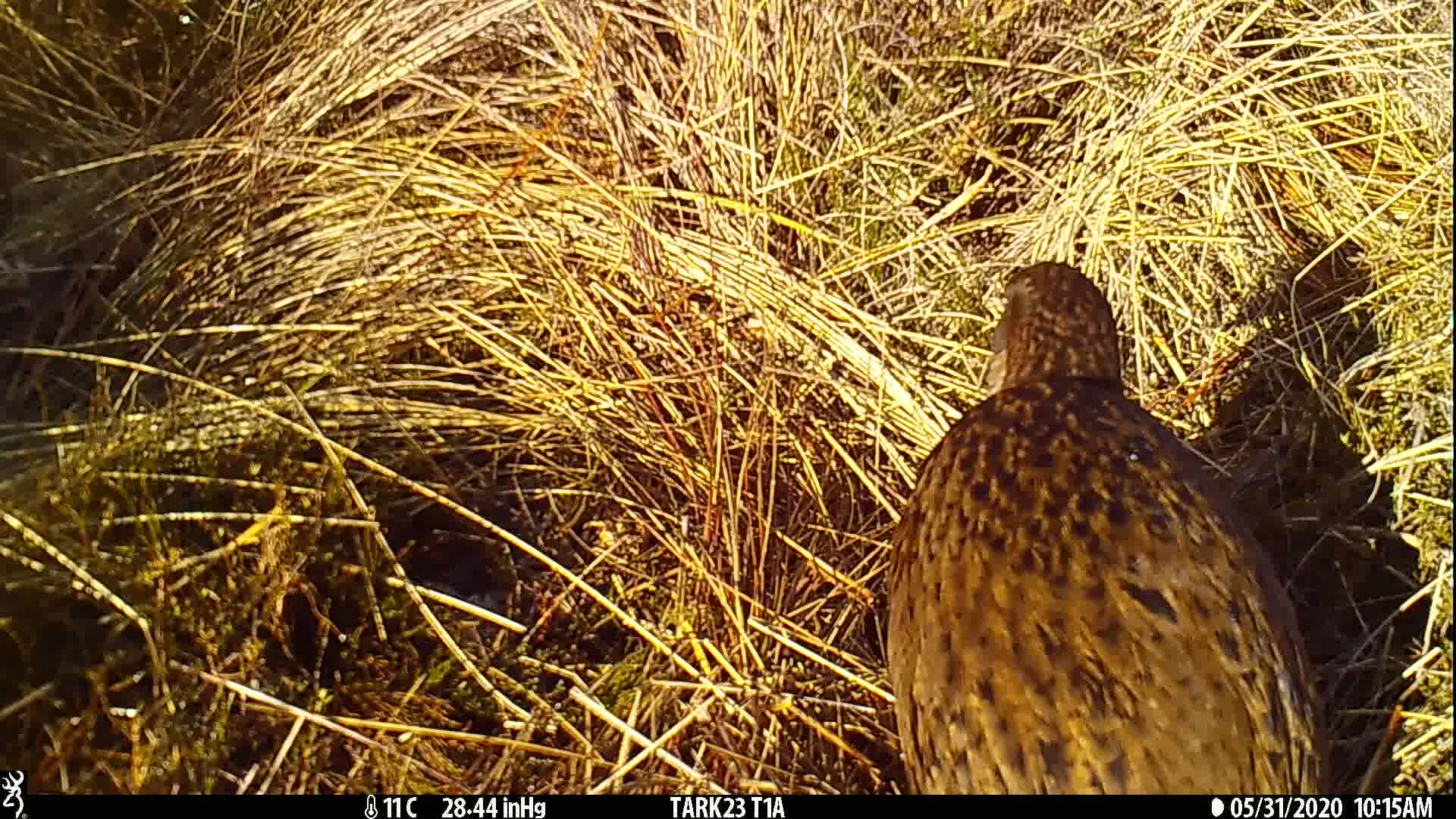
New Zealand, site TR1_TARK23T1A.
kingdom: Animalia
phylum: Chordata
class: Aves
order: Gruiformes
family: Rallidae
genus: Gallirallus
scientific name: Gallirallus australis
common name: weka